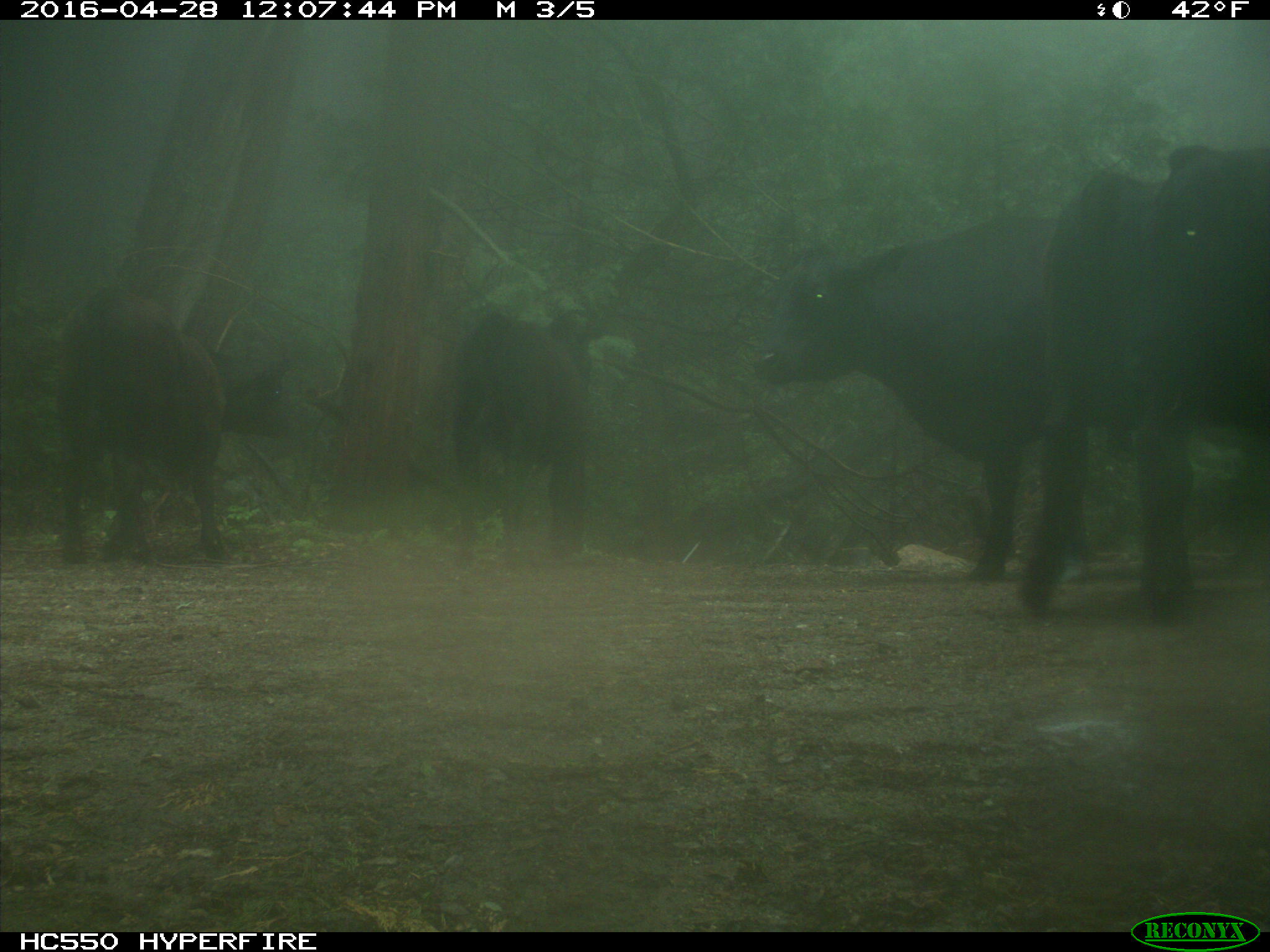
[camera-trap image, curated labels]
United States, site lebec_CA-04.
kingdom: Animalia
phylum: Chordata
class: Mammalia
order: Artiodactyla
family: Bovidae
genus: Bos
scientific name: Bos taurus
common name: domestic cow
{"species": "Bos taurus (domestic cow)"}